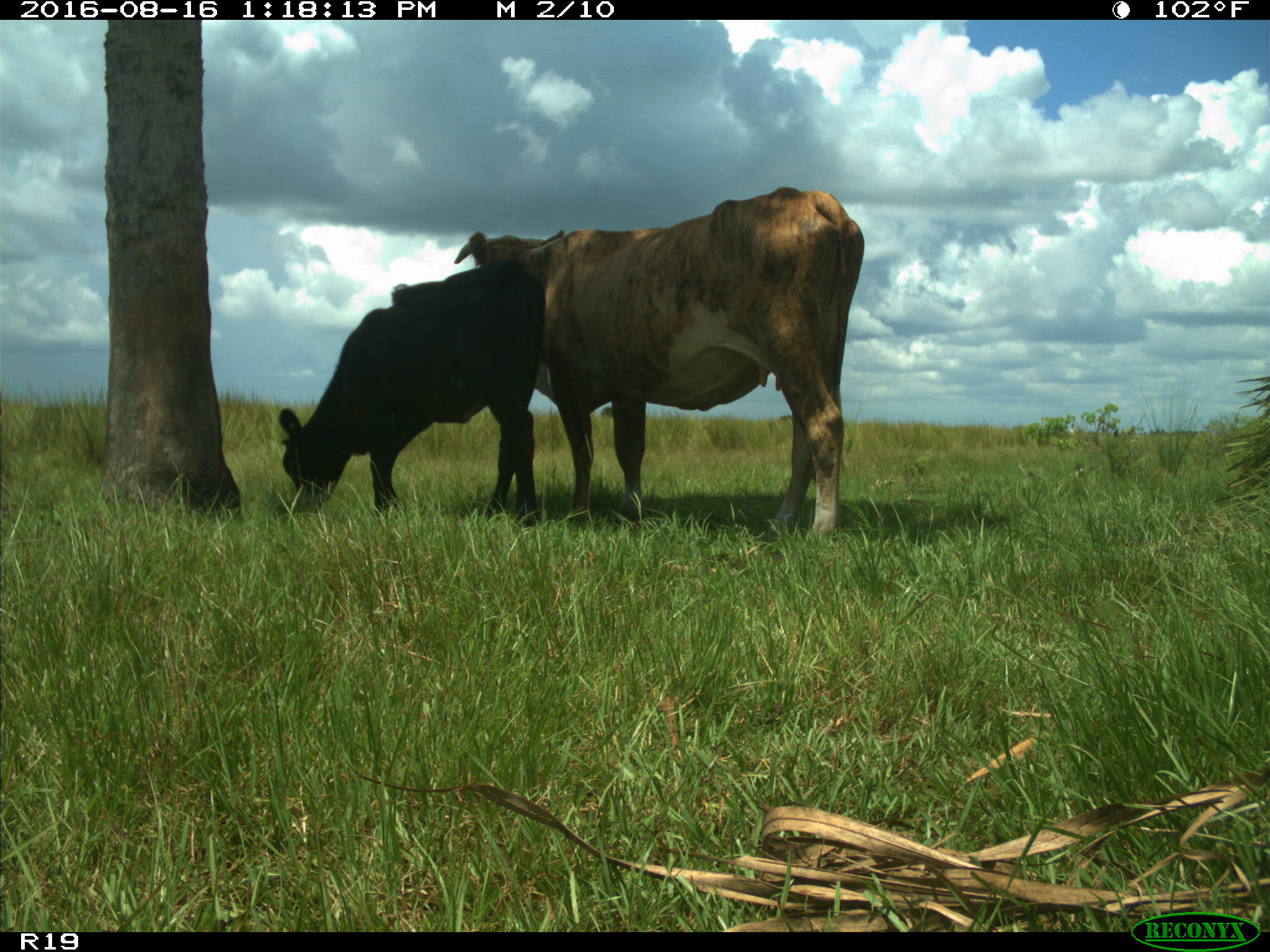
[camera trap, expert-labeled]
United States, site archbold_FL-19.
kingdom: Animalia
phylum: Chordata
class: Mammalia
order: Artiodactyla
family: Bovidae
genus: Bos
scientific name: Bos taurus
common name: domestic cow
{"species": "Bos taurus (domestic cow)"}